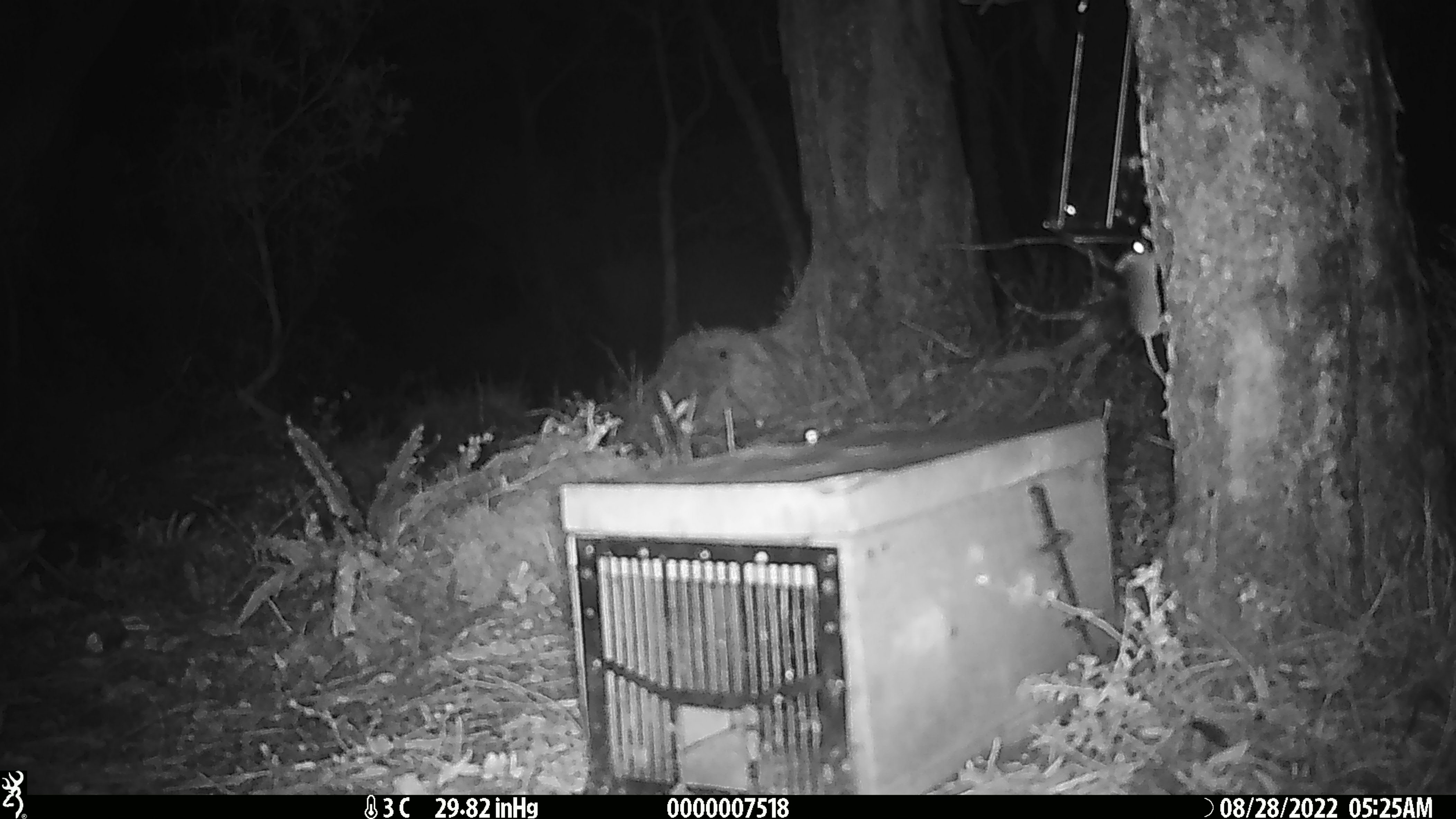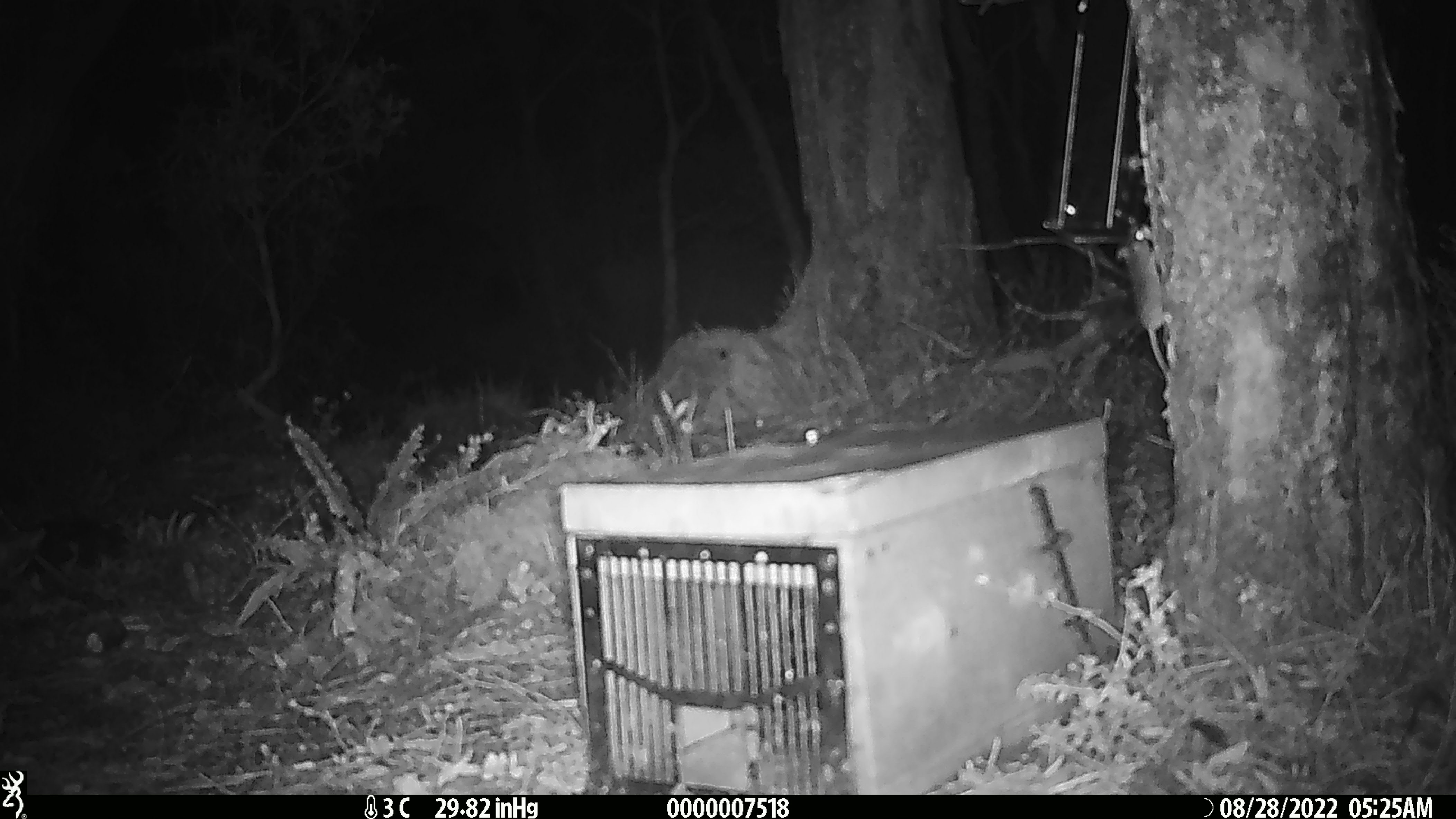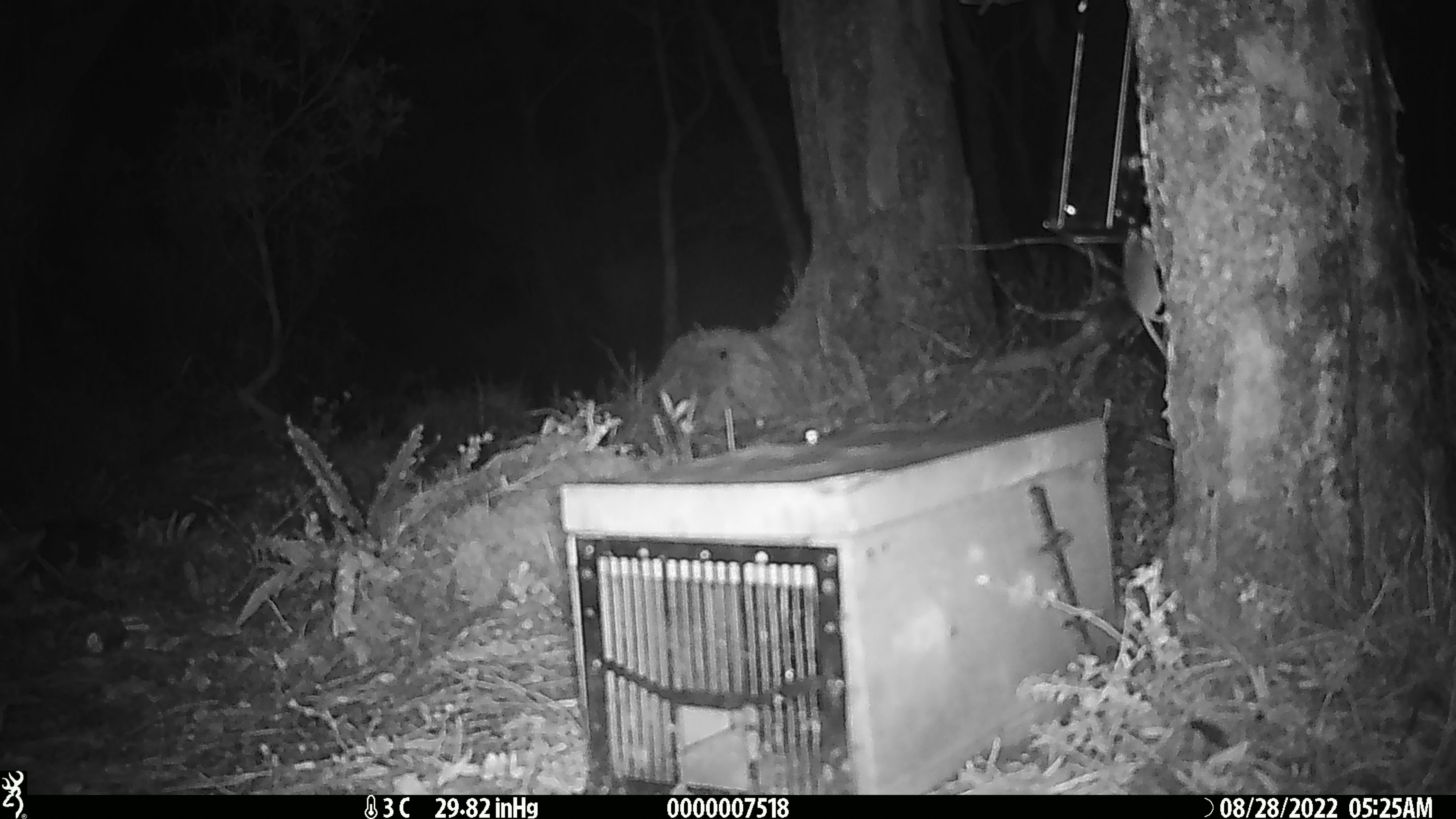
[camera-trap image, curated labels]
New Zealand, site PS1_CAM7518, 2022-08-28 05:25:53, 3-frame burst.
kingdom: Animalia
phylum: Chordata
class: Mammalia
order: Rodentia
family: Muridae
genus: Mus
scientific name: Mus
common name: mouse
Mouse (Mus).